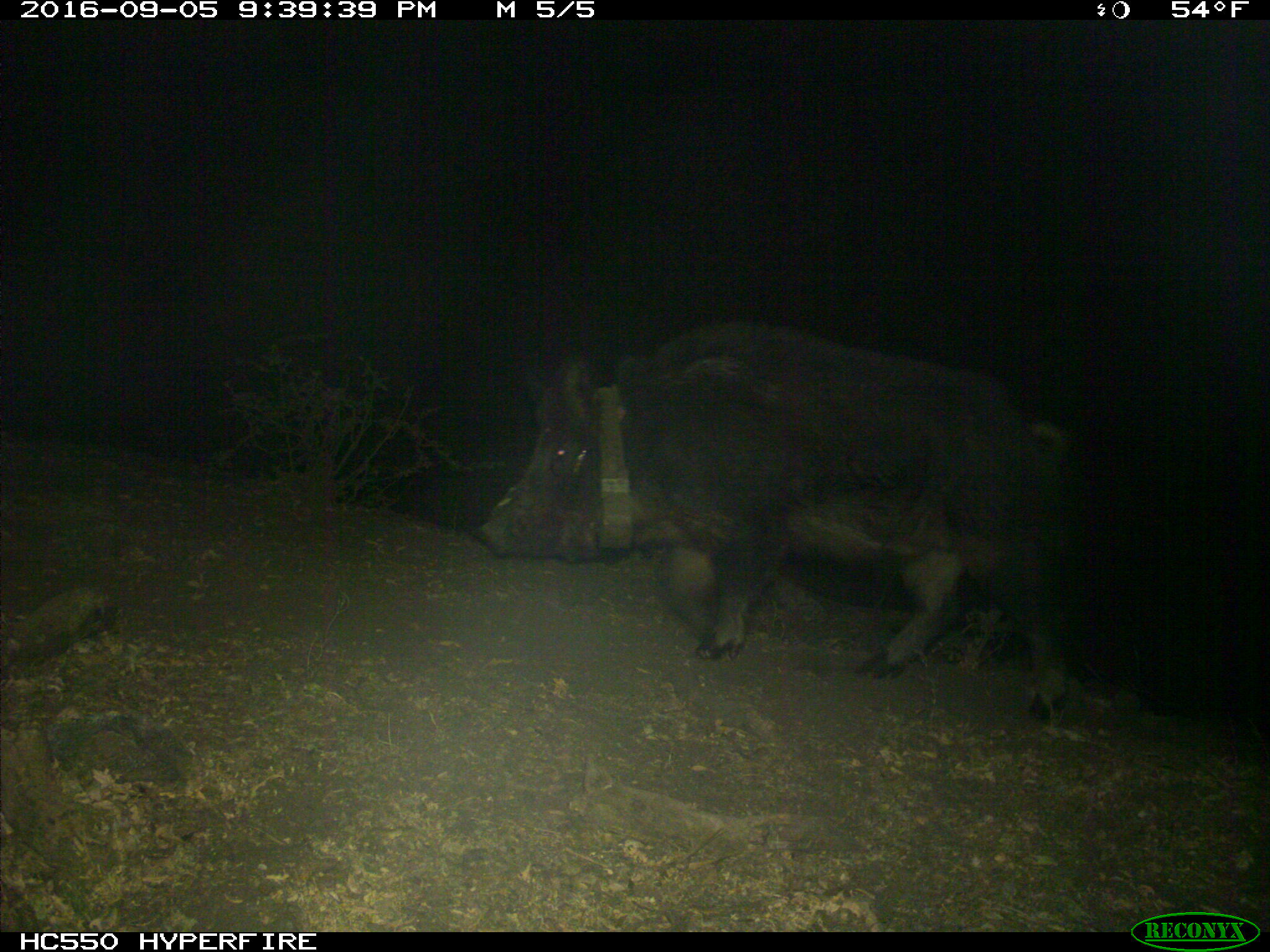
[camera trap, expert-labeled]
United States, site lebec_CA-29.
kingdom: Animalia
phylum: Chordata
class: Mammalia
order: Artiodactyla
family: Suidae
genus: Sus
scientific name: Sus scrofa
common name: wild boar